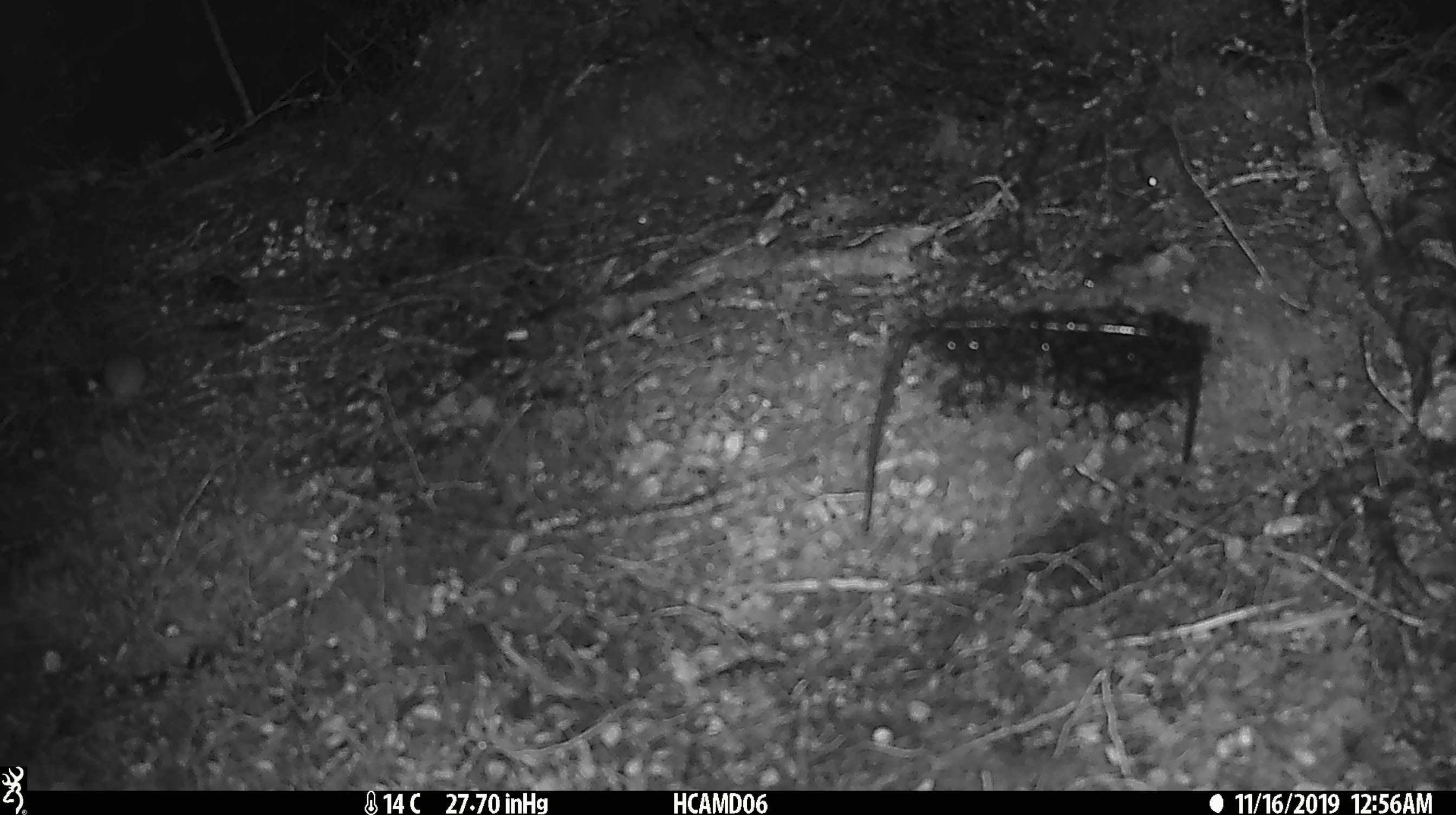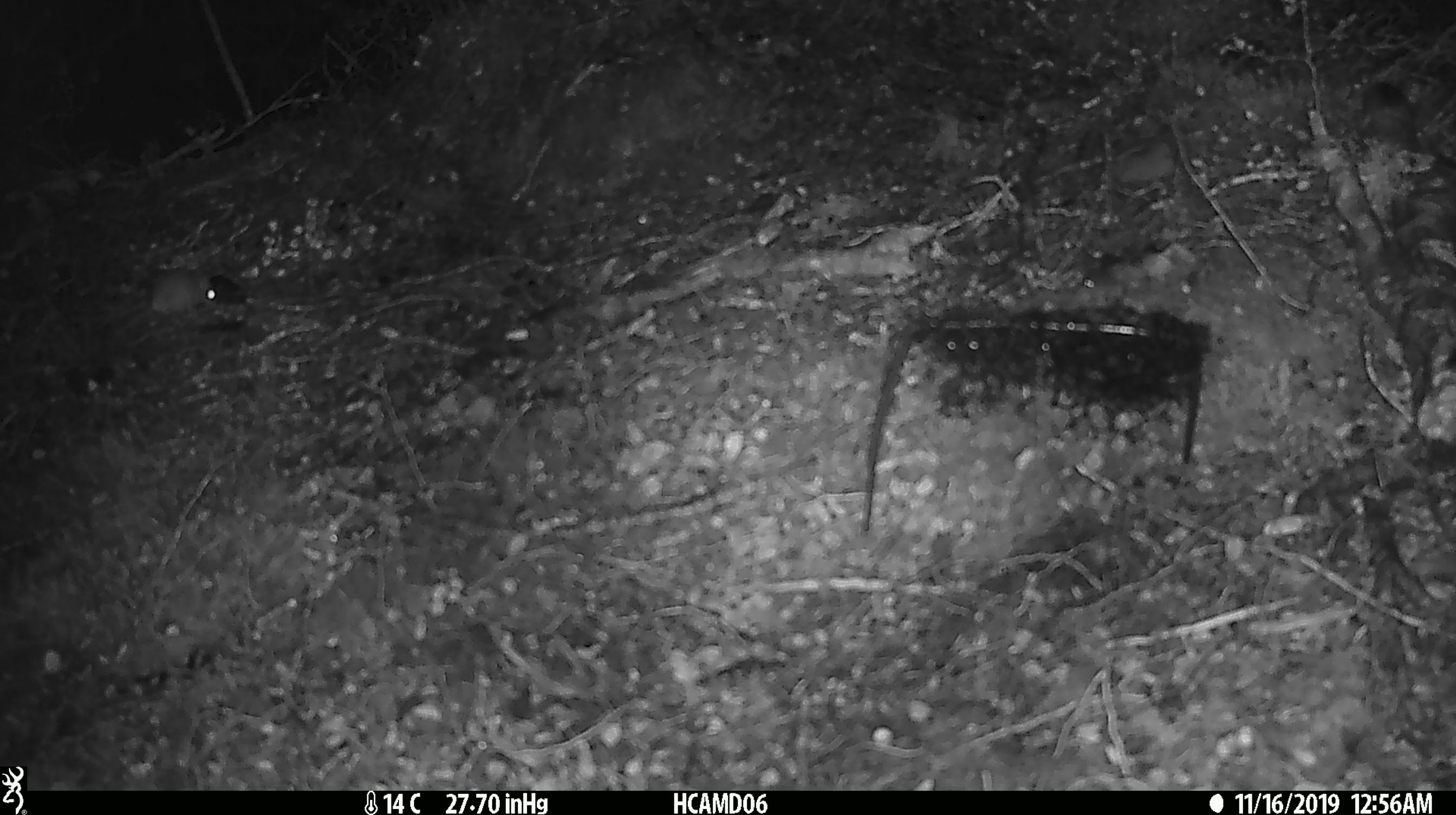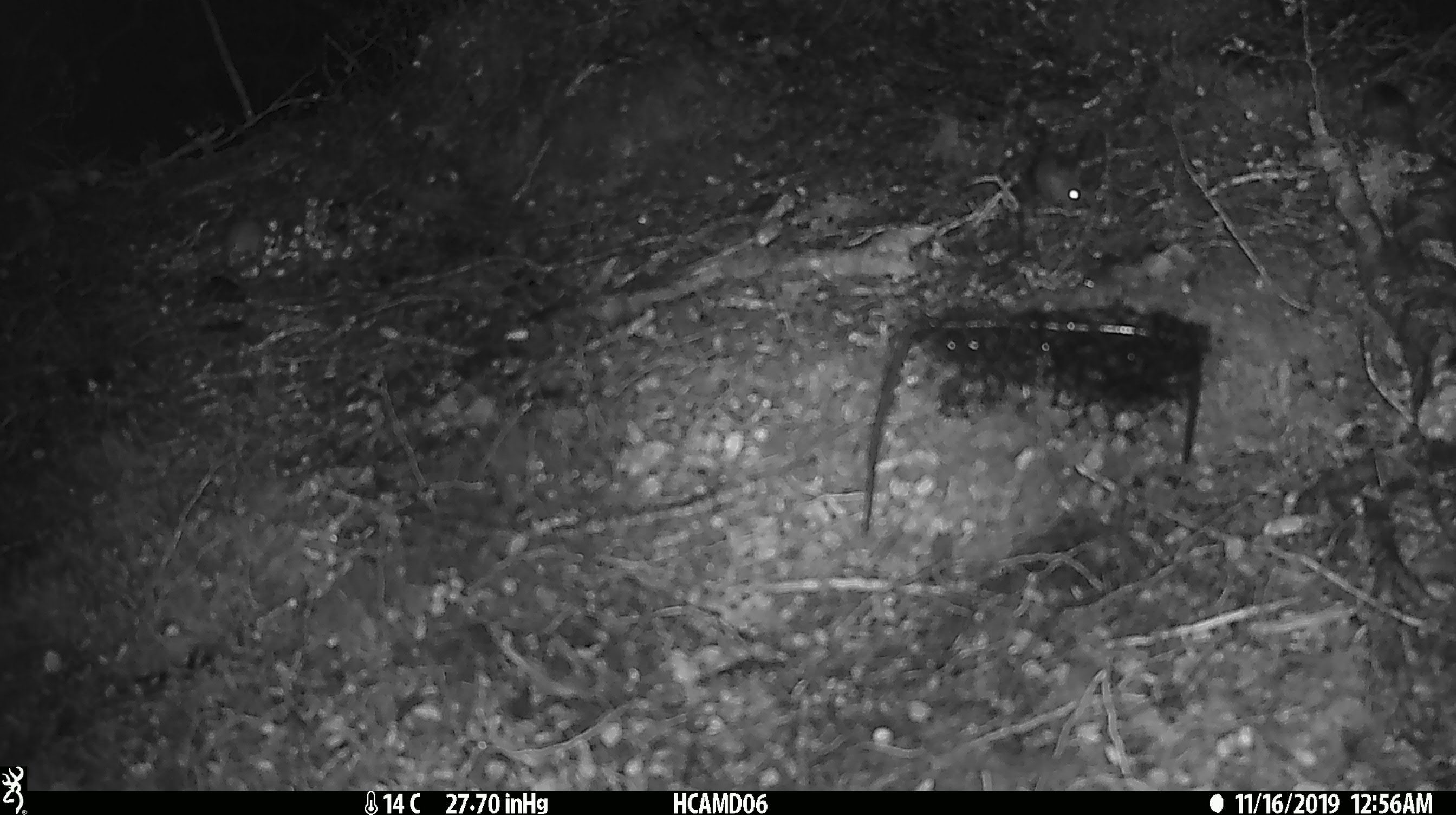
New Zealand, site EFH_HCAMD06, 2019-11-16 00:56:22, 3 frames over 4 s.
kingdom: Animalia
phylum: Chordata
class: Mammalia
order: Rodentia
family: Muridae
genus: Mus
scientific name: Mus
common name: mouse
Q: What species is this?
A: Mouse (Mus).